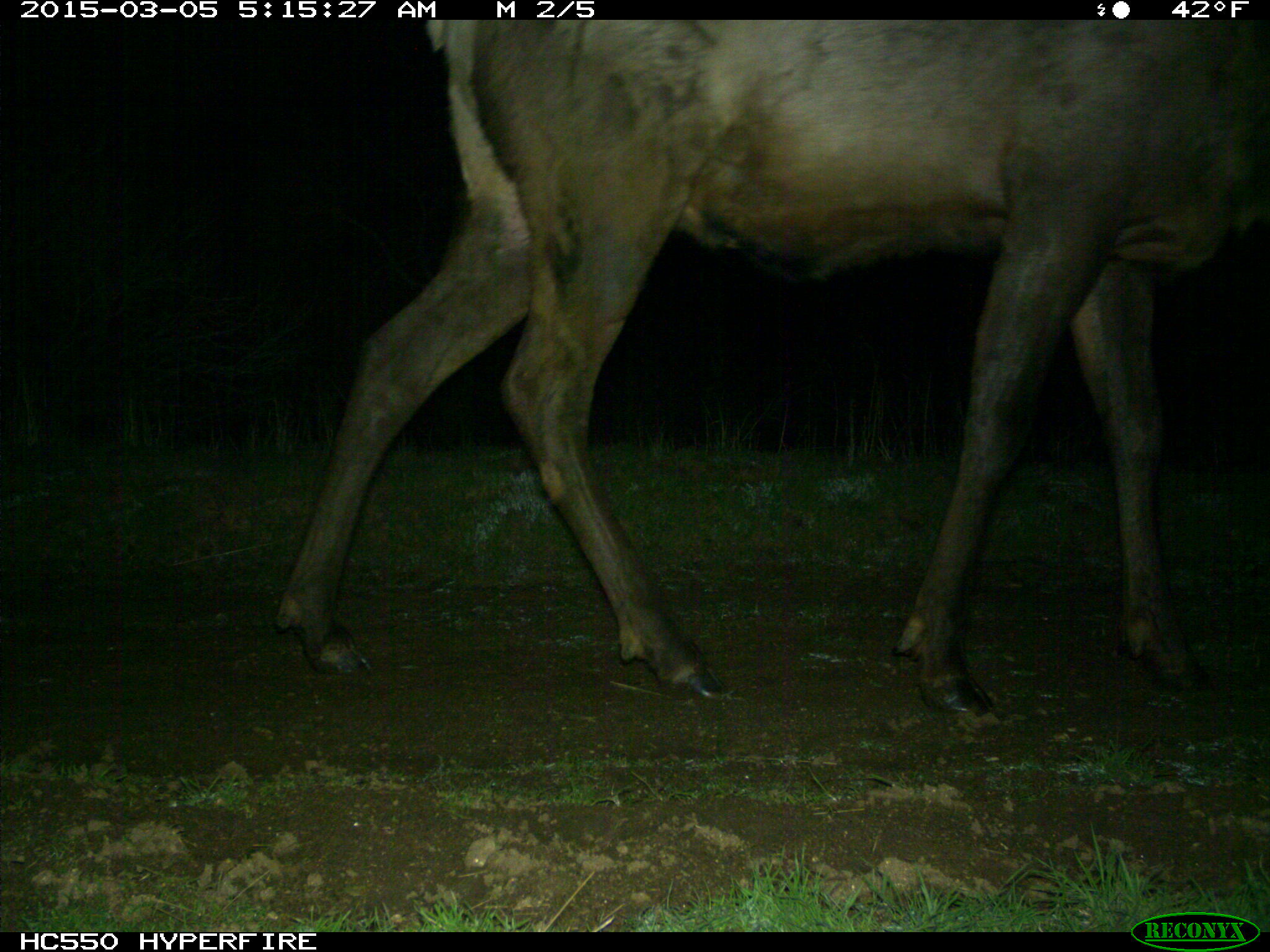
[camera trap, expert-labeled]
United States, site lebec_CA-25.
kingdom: Animalia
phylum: Chordata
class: Mammalia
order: Artiodactyla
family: Cervidae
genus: Cervus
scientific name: Cervus canadensis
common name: elk